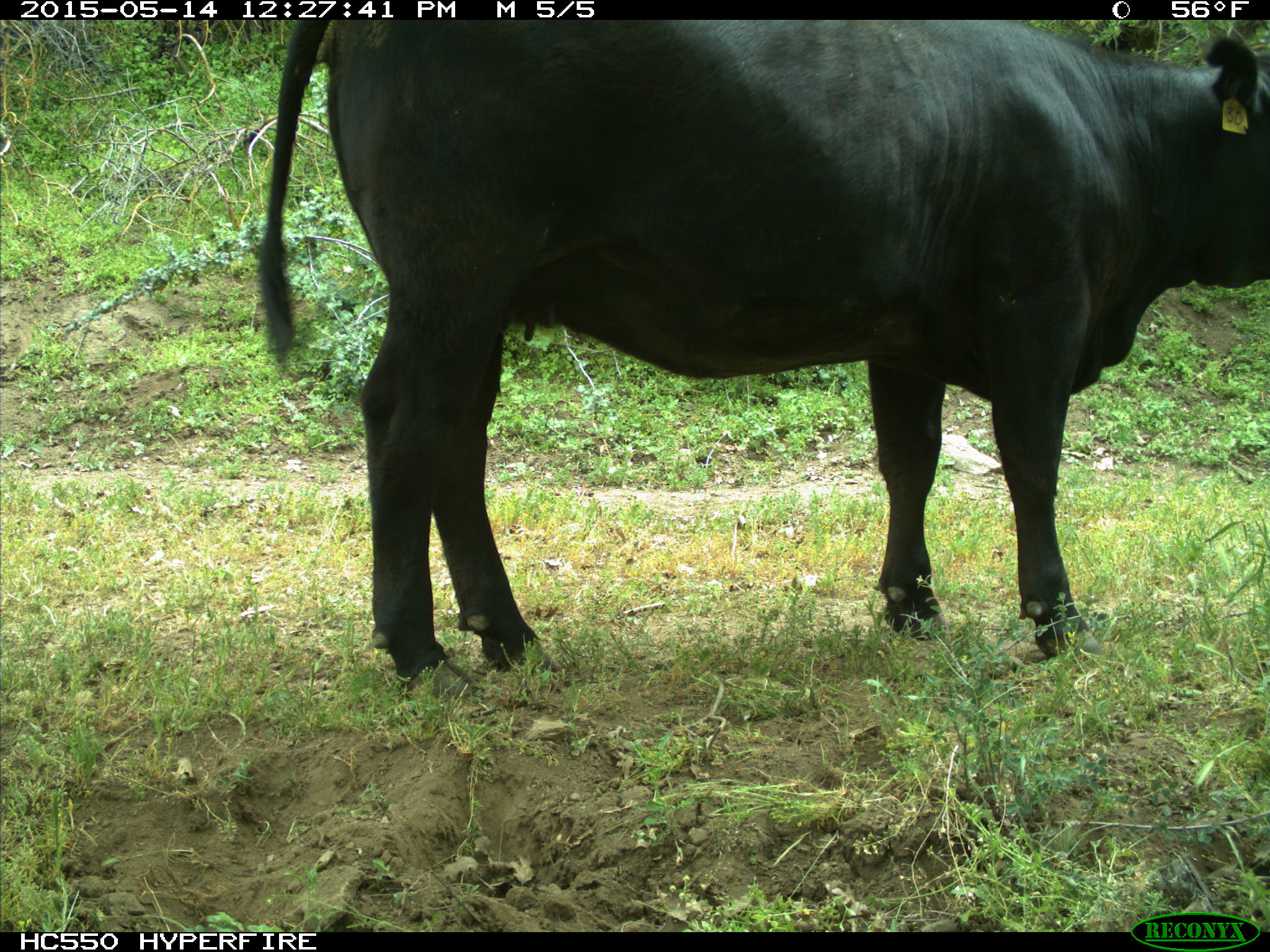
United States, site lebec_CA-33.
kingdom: Animalia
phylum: Chordata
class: Mammalia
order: Artiodactyla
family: Bovidae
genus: Bos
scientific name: Bos taurus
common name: domestic cow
Bos taurus (domestic cow).